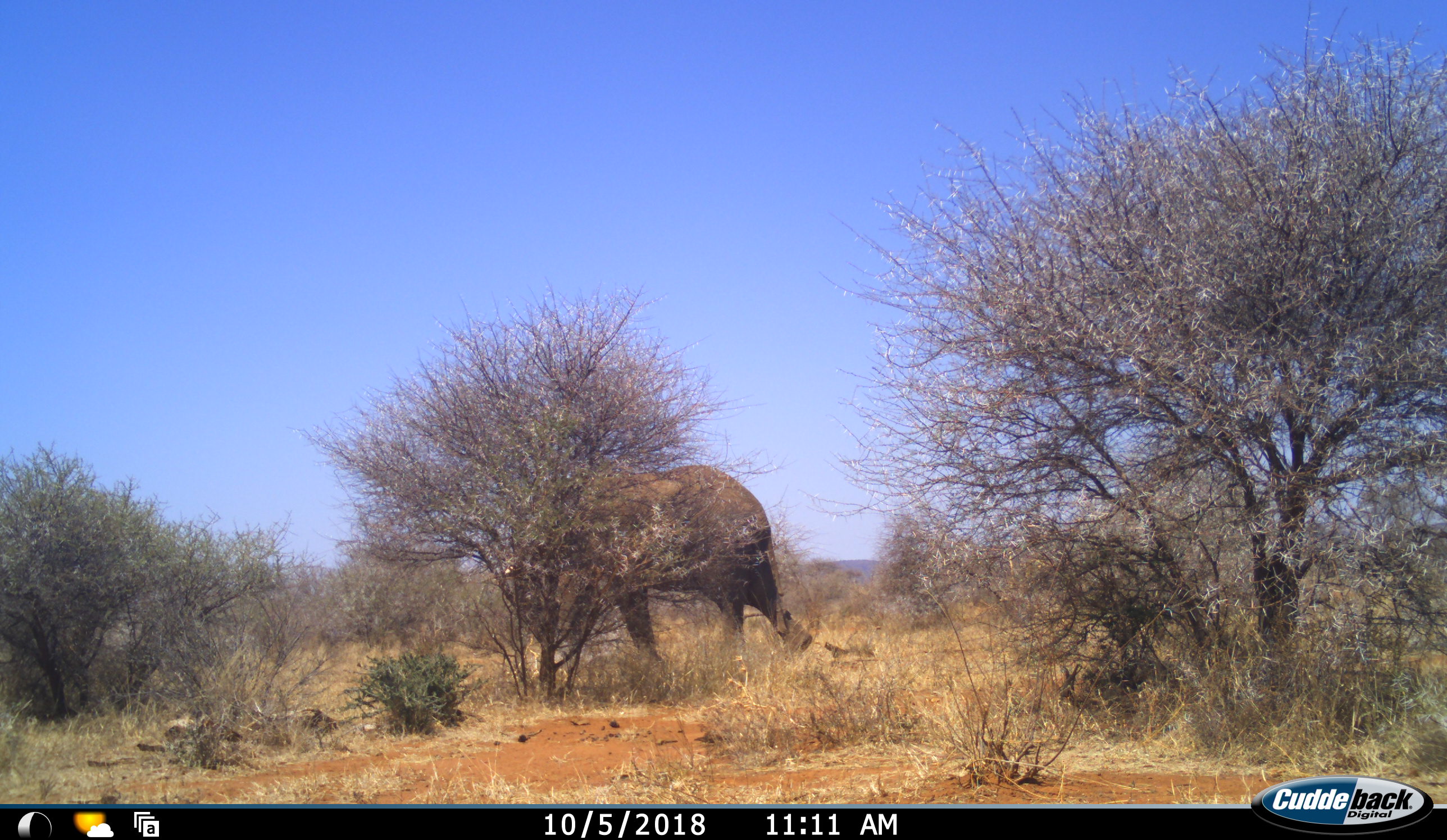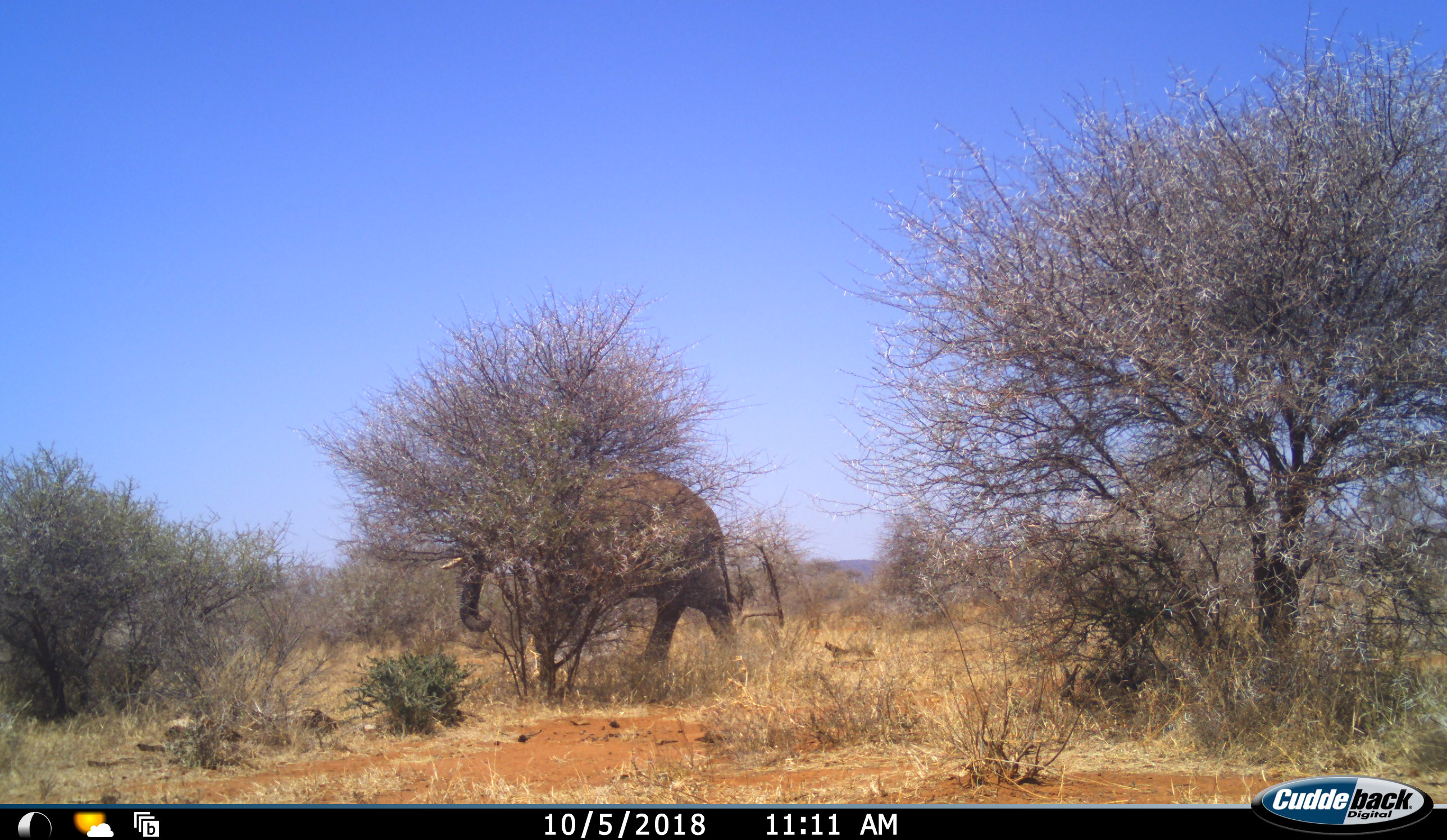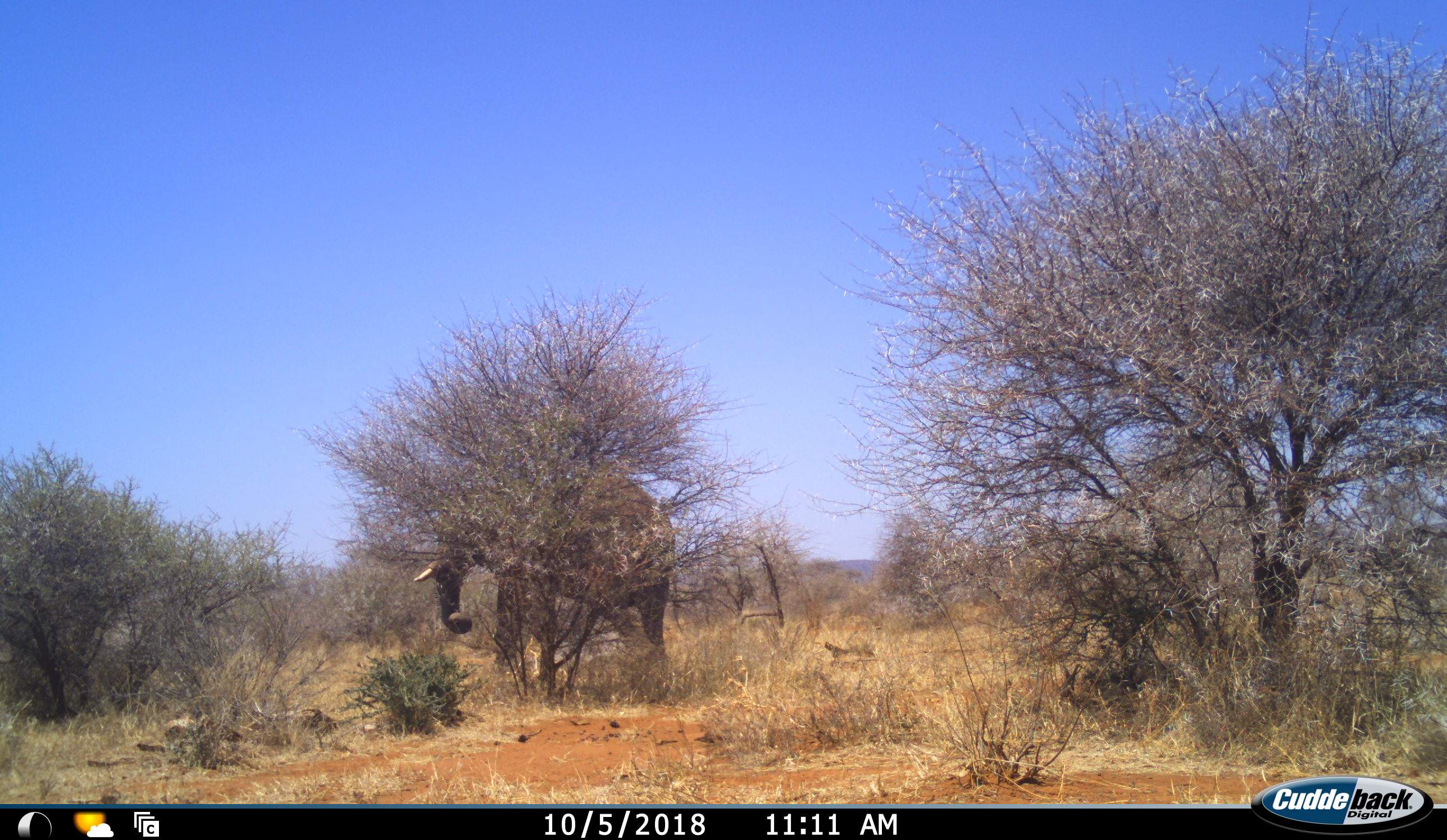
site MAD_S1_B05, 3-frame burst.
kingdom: Animalia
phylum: Chordata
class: Mammalia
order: Proboscidea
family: Elephantidae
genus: Loxodonta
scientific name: Loxodonta africana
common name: african bush elephant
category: elephant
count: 1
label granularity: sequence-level